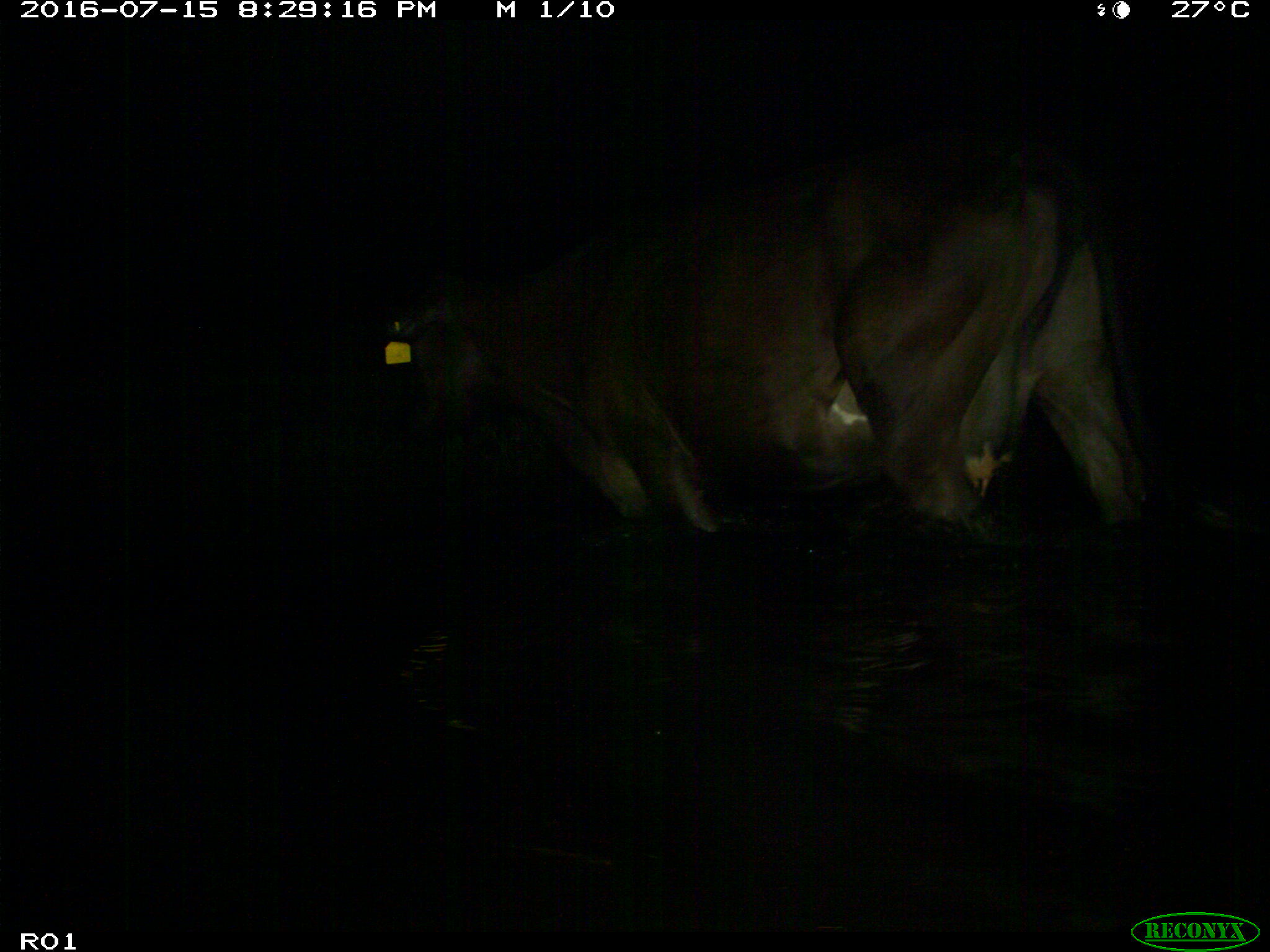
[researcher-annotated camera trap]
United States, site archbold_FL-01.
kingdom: Animalia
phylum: Chordata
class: Mammalia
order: Artiodactyla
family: Bovidae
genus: Bos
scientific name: Bos taurus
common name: domestic cow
Bos taurus (domestic cow).